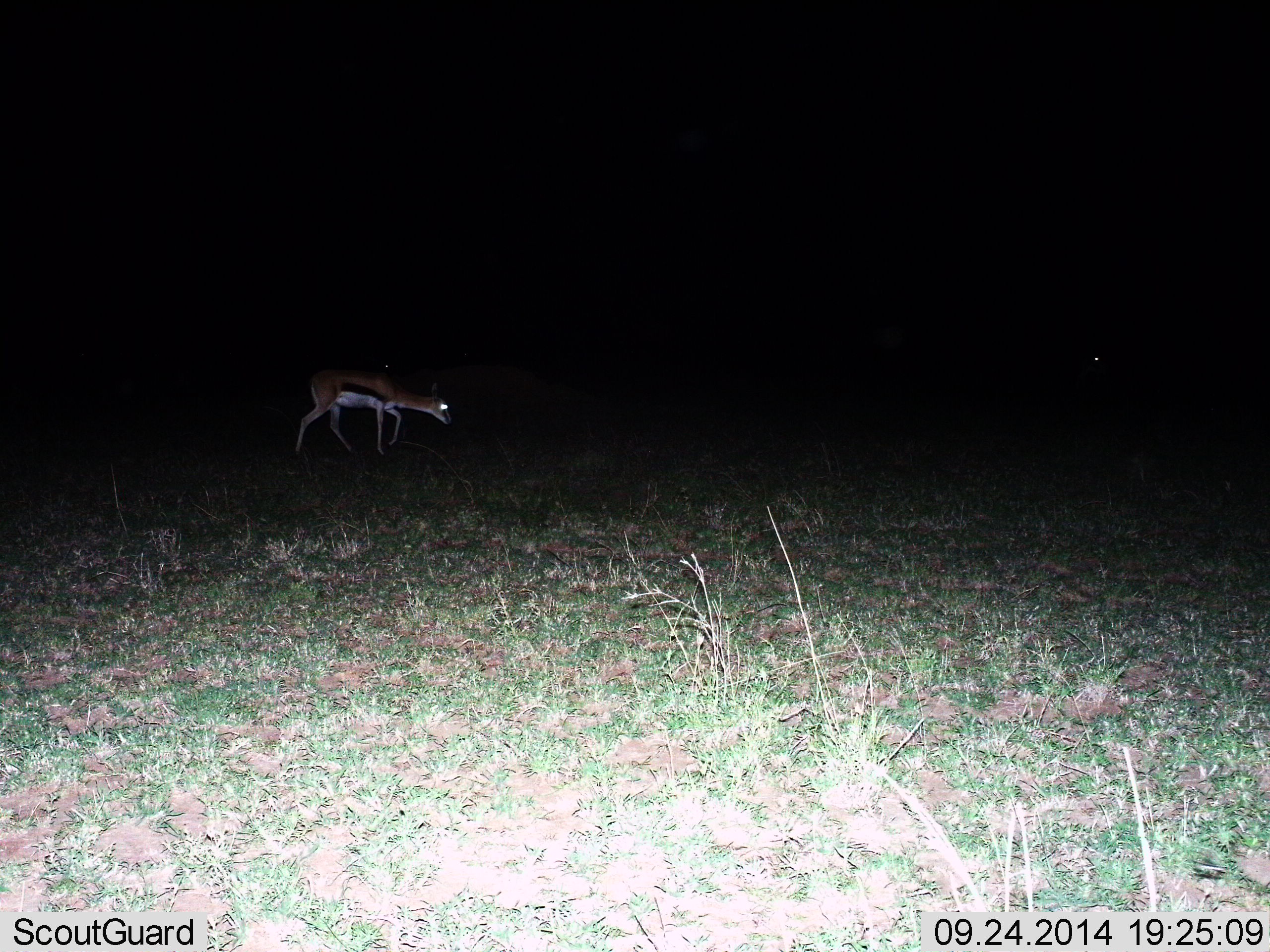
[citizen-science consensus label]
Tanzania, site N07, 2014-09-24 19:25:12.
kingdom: Animalia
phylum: Chordata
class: Mammalia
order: Artiodactyla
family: Bovidae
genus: Eudorcas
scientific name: Eudorcas thomsonii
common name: thomson's gazelle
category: gazellethomsons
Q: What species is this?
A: Gazellethomsons (thomson's gazelle) (Eudorcas thomsonii).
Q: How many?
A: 1.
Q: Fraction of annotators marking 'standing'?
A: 40%.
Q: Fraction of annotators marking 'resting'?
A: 0%.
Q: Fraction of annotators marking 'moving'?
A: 30%.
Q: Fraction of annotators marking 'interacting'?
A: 0%.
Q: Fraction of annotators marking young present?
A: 0%.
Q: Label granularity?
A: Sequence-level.